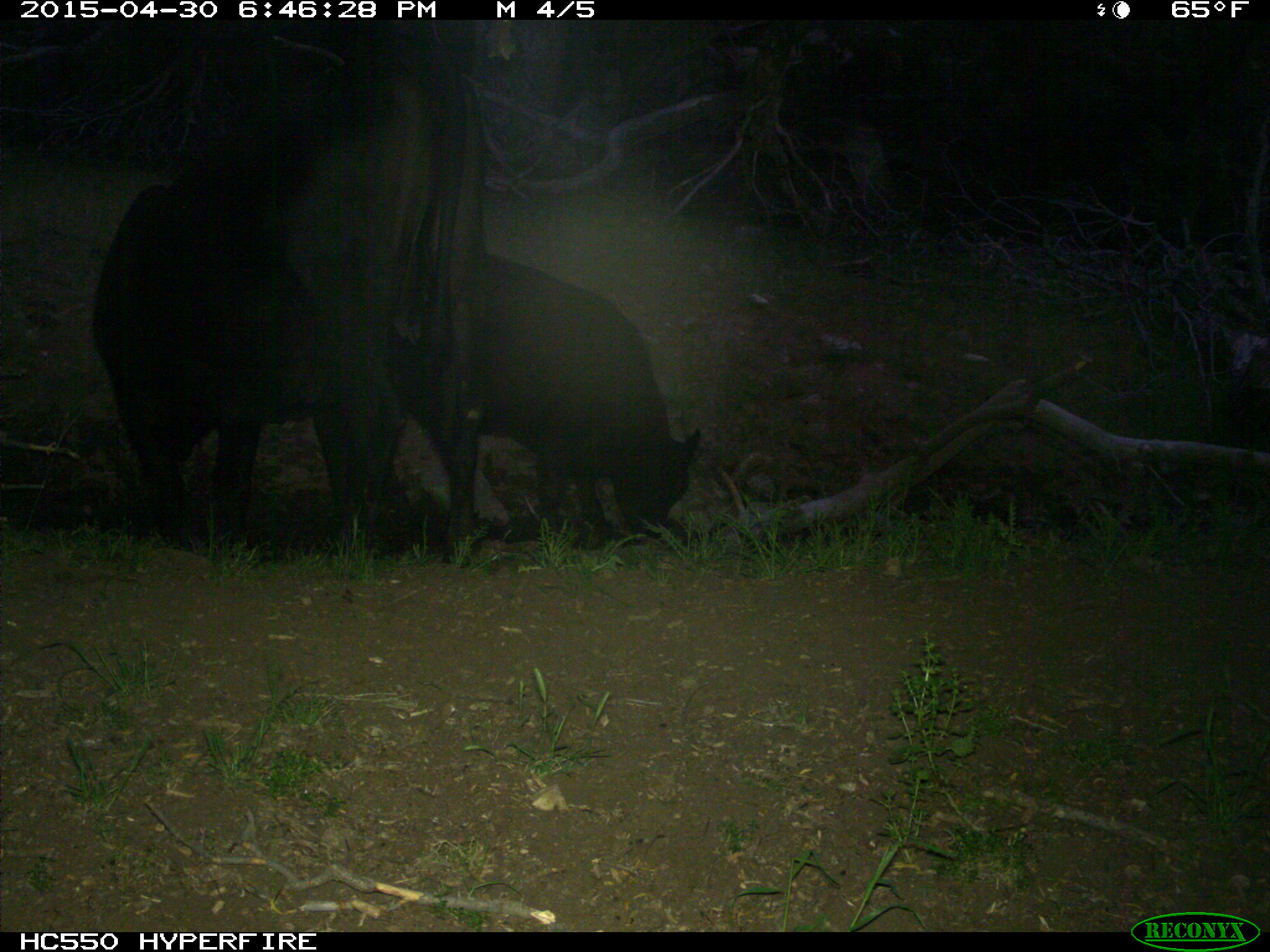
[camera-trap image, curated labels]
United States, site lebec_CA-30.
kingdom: Animalia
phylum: Chordata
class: Mammalia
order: Artiodactyla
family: Bovidae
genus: Bos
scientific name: Bos taurus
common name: domestic cow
Bos taurus (domestic cow).